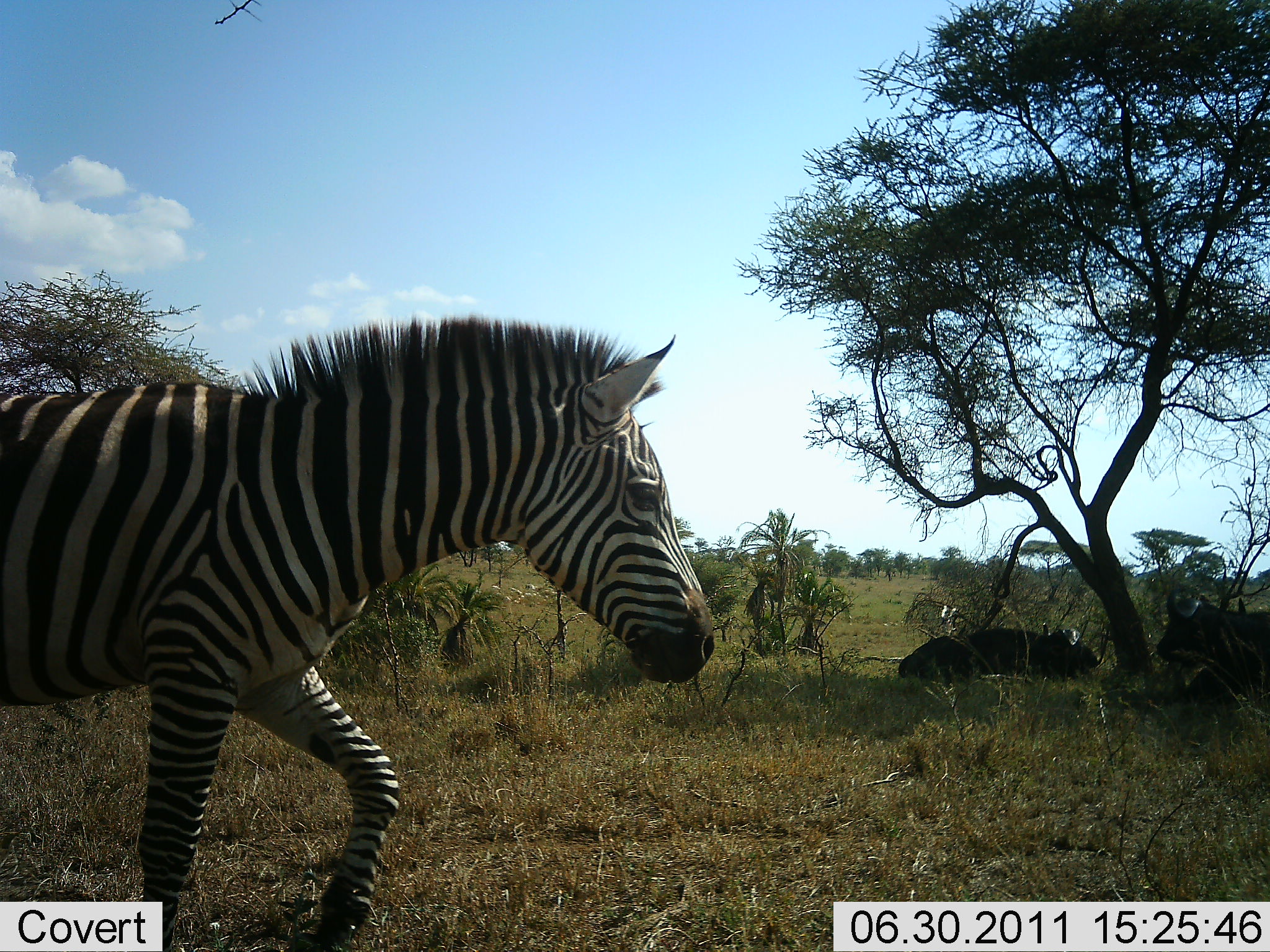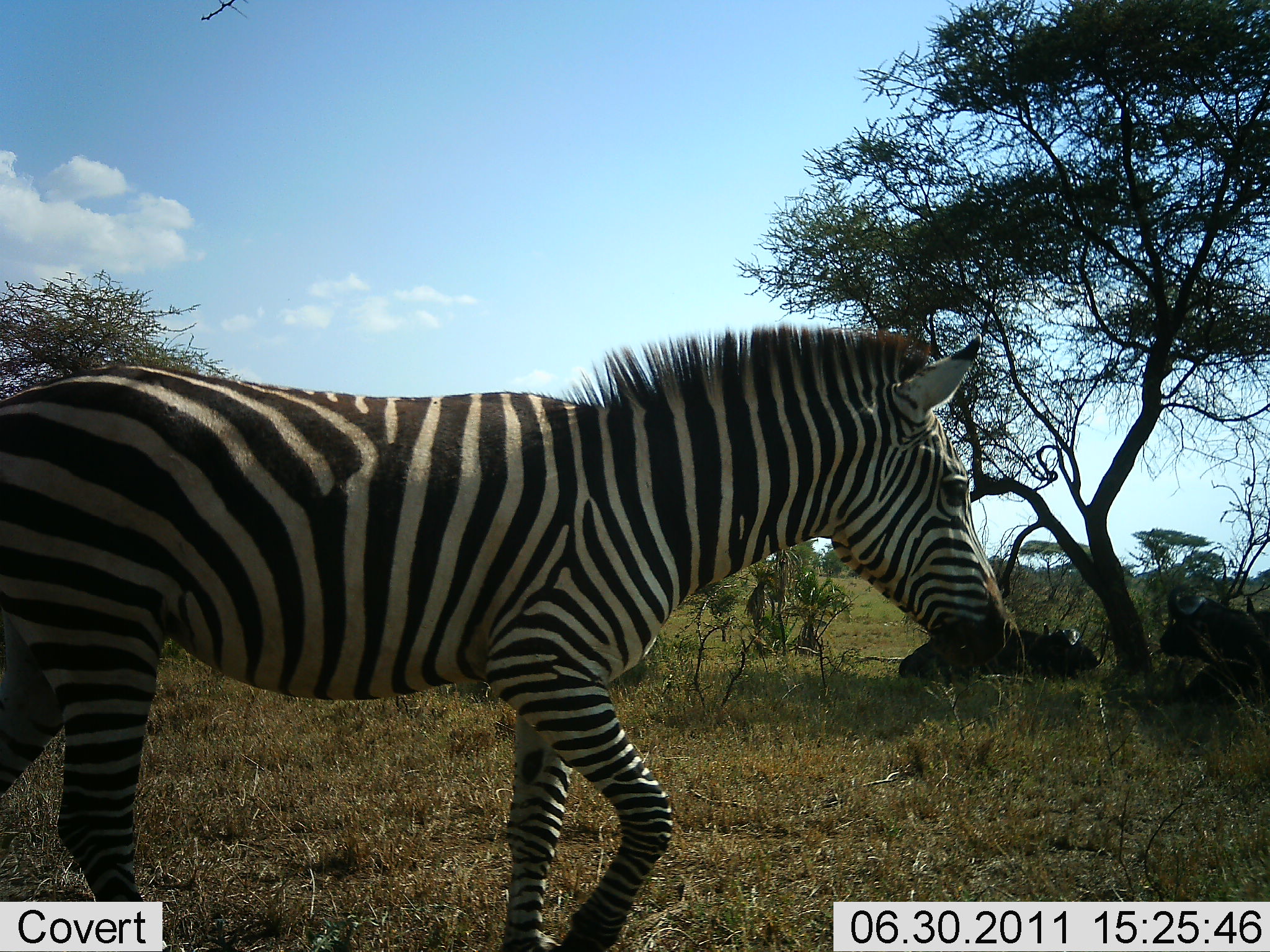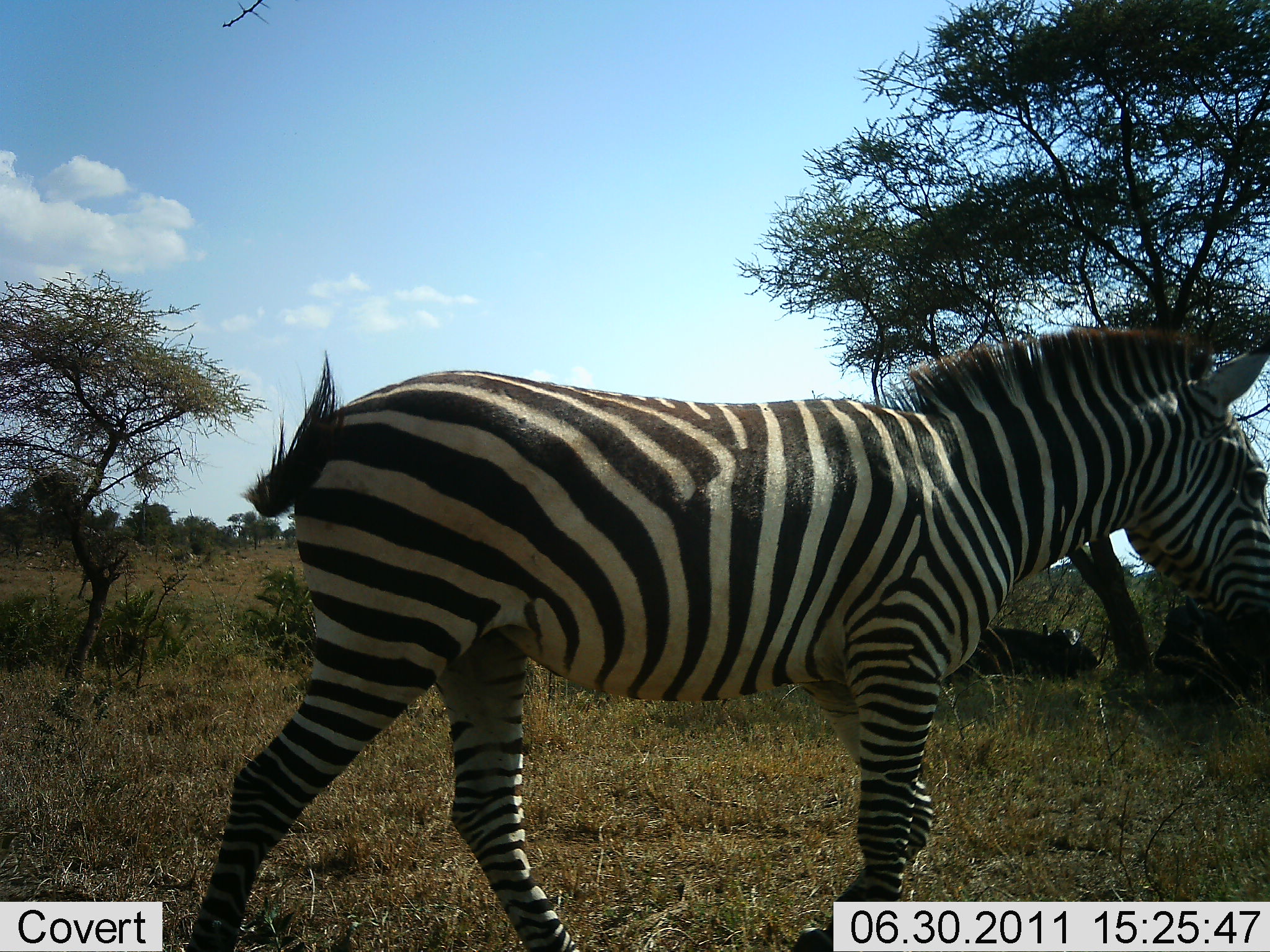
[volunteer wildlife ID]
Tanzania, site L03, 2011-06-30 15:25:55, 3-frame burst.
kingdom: Animalia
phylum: Chordata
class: Mammalia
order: Artiodactyla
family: Bovidae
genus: Syncerus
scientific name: Syncerus caffer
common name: cape buffalo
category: buffalo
Buffalo (cape buffalo) (Syncerus caffer), count 2. Behavior (volunteer vote fractions): standing 0%, resting 100%, moving 0%, interacting 0%. Young present (vote fraction): 0%. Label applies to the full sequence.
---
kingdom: Animalia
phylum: Chordata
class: Mammalia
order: Perissodactyla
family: Equidae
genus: Equus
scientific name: Equus quagga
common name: plains zebra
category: zebra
Zebra (plains zebra) (Equus quagga), count 1. Behavior (volunteer vote fractions): standing 0%, resting 0%, moving 100%, interacting 0%. Young present (vote fraction): 0%. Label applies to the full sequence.